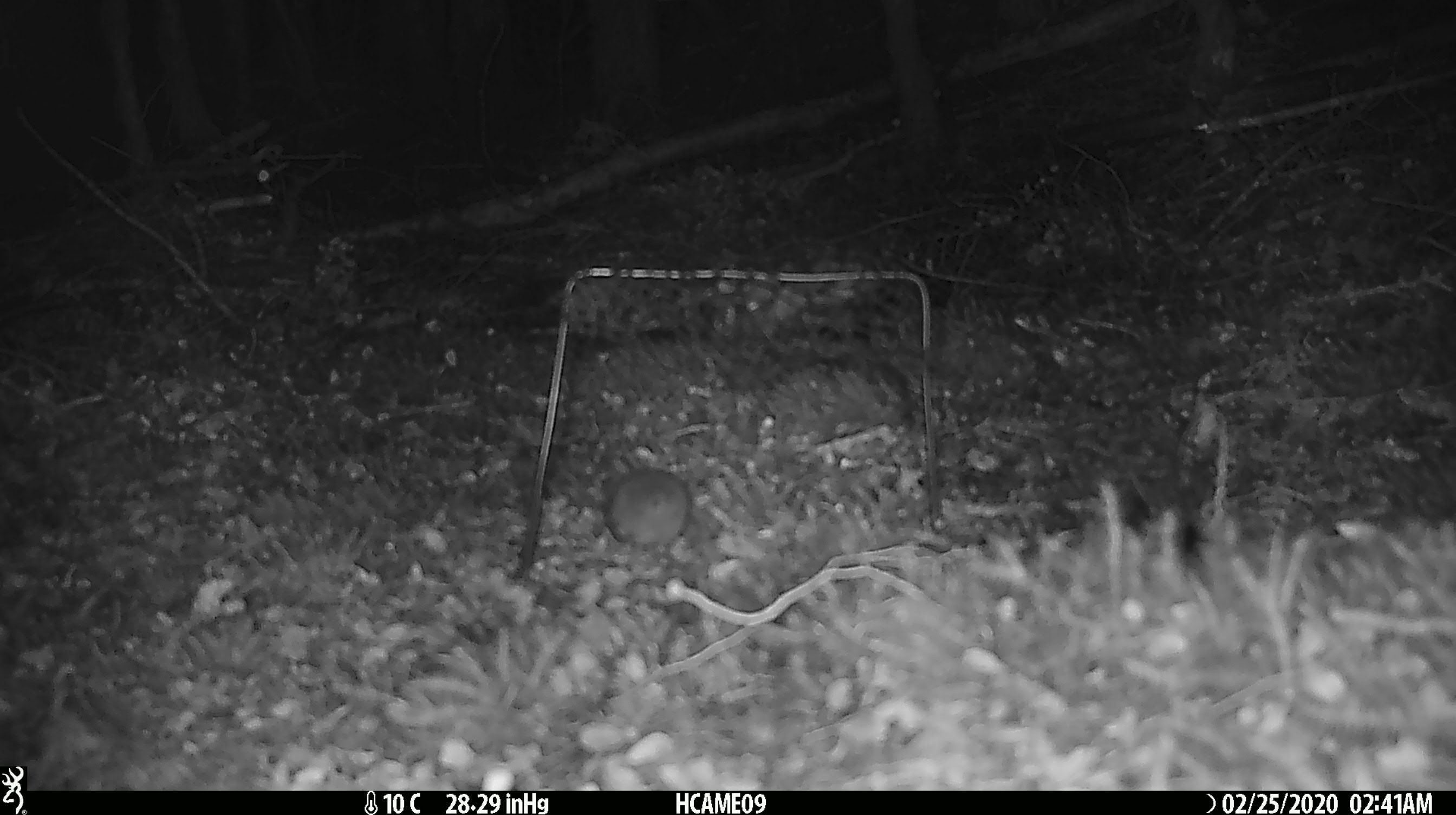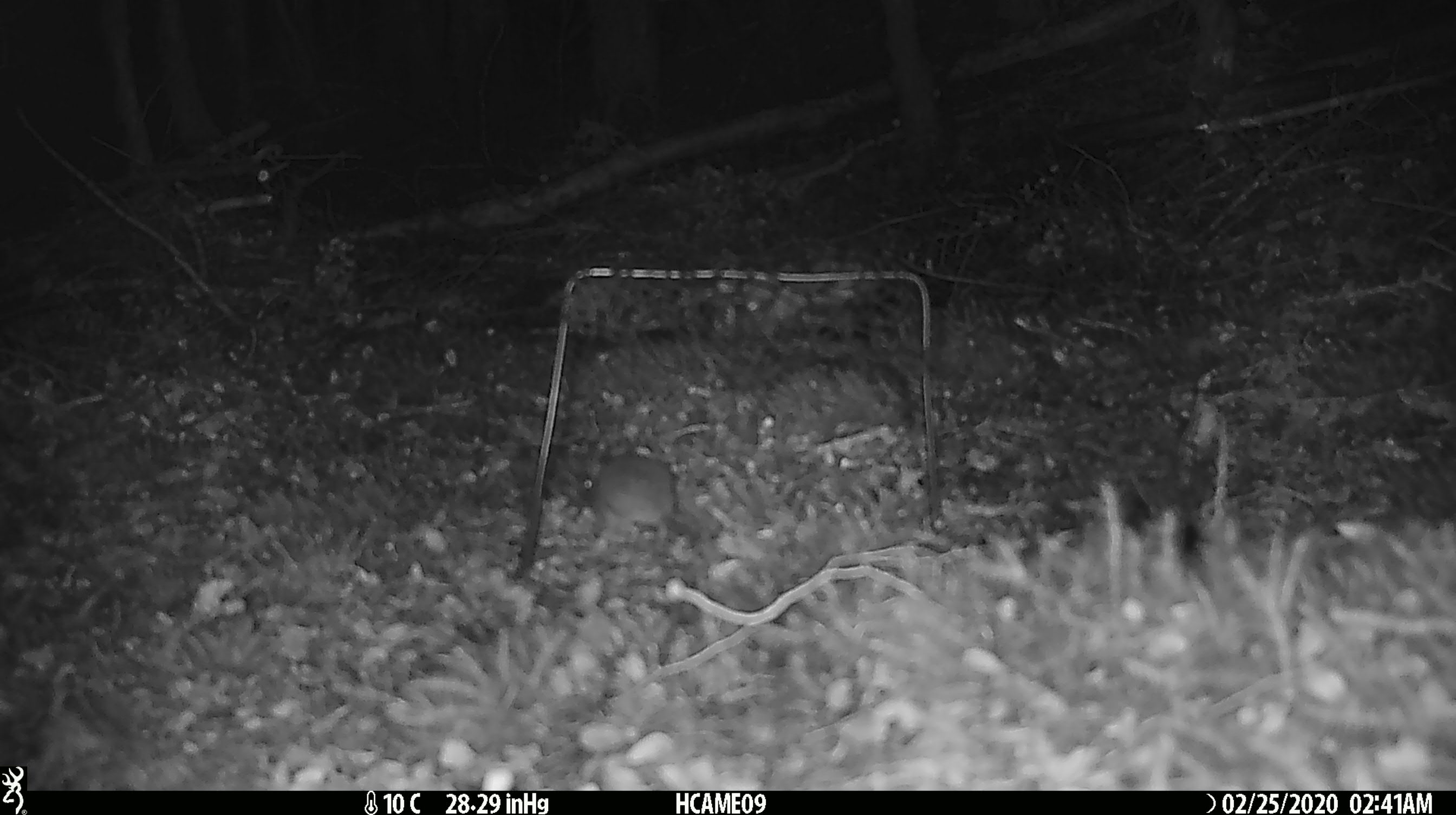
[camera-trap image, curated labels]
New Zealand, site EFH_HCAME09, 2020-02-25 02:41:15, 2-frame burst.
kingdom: Animalia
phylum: Chordata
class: Mammalia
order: Rodentia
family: Muridae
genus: Mus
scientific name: Mus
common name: mouse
Mouse (Mus).